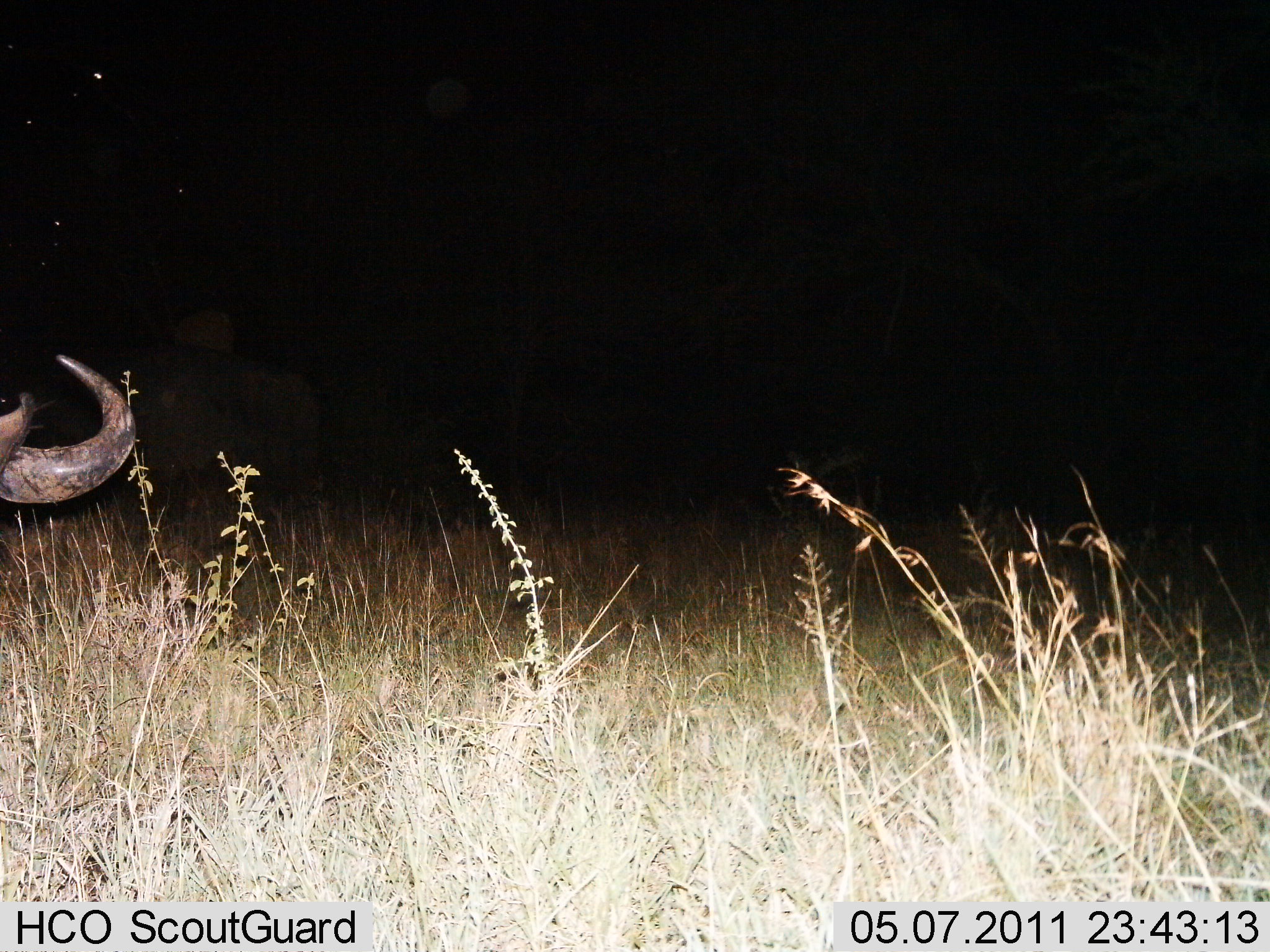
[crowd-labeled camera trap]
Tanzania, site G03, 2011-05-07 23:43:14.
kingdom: Animalia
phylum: Chordata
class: Mammalia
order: Artiodactyla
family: Bovidae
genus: Connochaetes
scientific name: Connochaetes taurinus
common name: blue wildebeest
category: wildebeest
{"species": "wildebeest (blue wildebeest) (Connochaetes taurinus)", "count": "1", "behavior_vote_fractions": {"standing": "50%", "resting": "10%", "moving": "10%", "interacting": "0%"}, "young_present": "0%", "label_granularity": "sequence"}